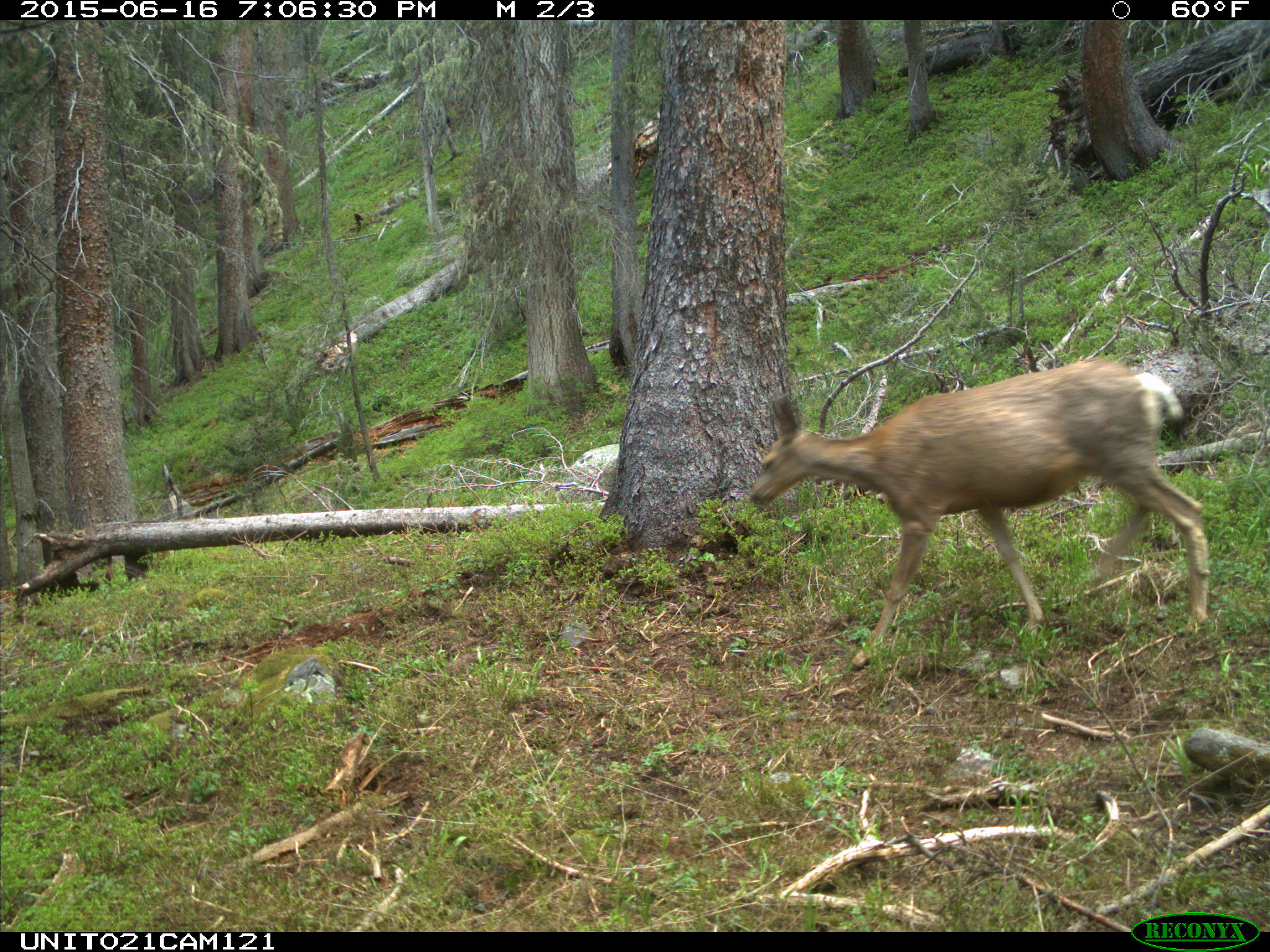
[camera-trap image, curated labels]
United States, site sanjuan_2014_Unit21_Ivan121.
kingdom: Animalia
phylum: Chordata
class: Mammalia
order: Artiodactyla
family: Cervidae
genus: Odocoileus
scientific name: Odocoileus hemionus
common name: mule deer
Odocoileus hemionus (mule deer).